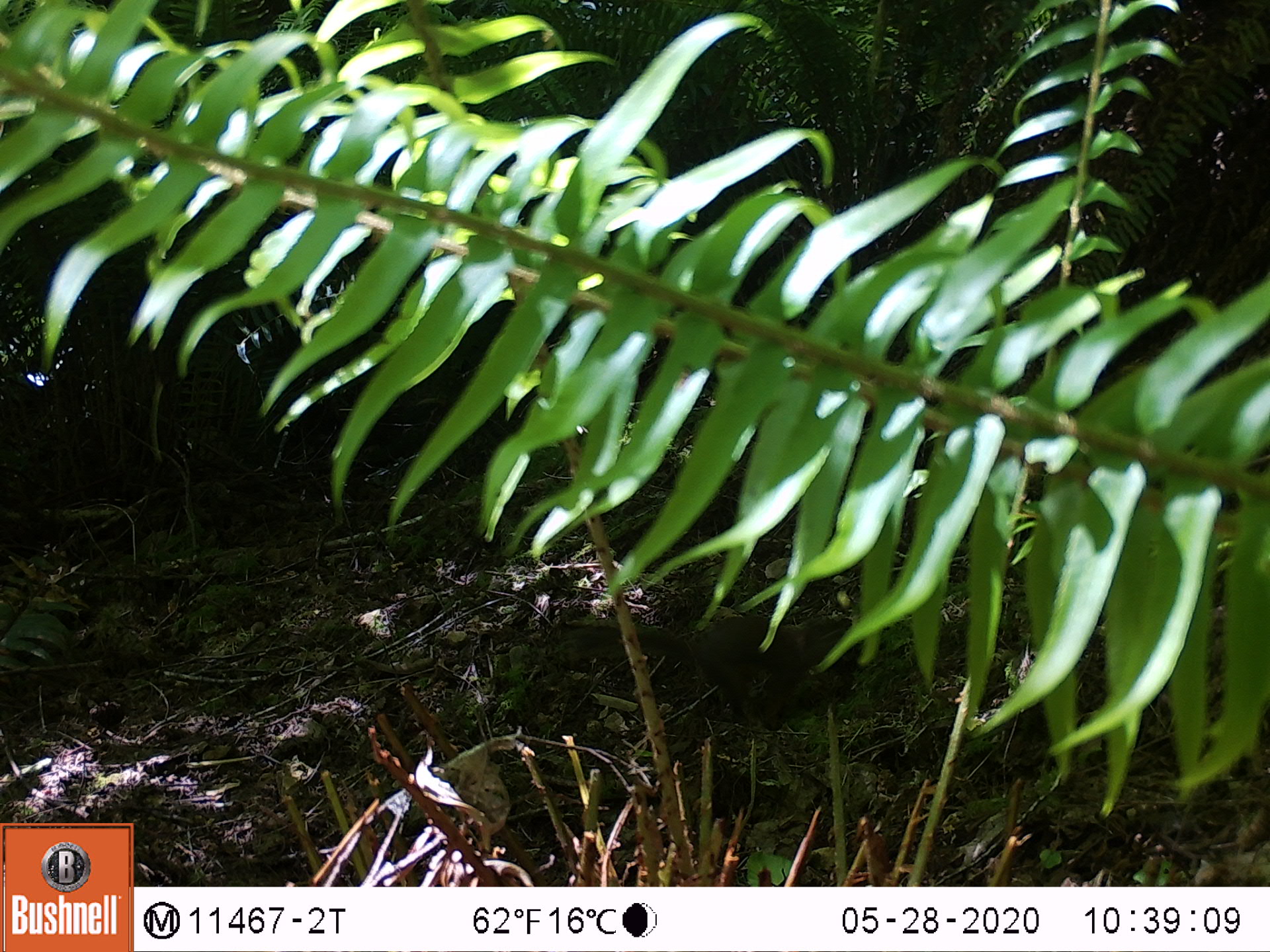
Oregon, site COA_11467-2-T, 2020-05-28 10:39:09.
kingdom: Animalia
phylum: Chordata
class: Mammalia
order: Rodentia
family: Sciuridae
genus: Tamiasciurus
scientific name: Tamiasciurus douglasii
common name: douglas squirrel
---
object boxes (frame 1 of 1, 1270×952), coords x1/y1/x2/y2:
douglas squirrel: 570/602/885/716